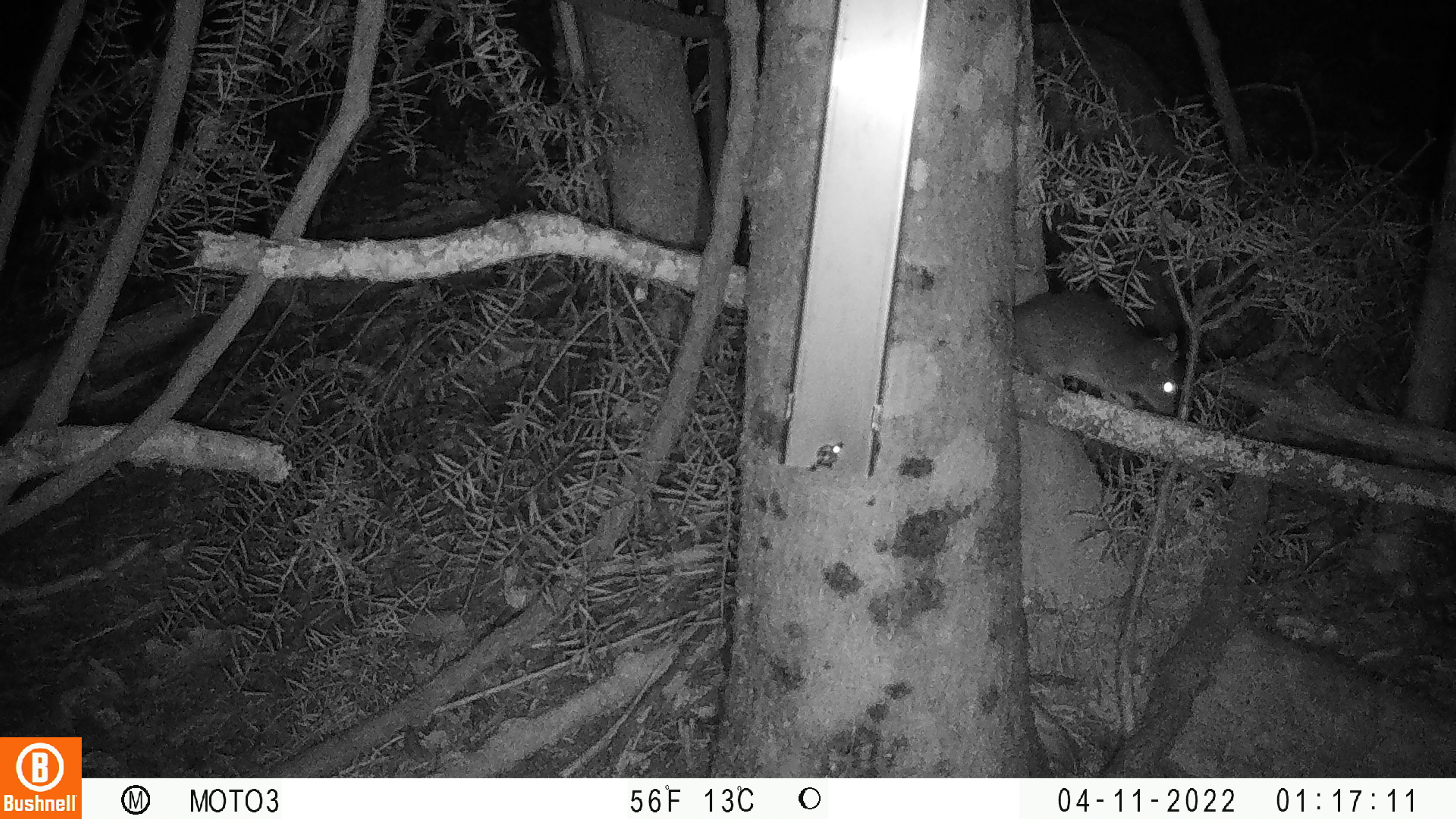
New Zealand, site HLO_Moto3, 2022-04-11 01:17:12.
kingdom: Animalia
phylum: Chordata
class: Mammalia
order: Rodentia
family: Muridae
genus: Rattus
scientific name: Rattus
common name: rat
Rat (Rattus).